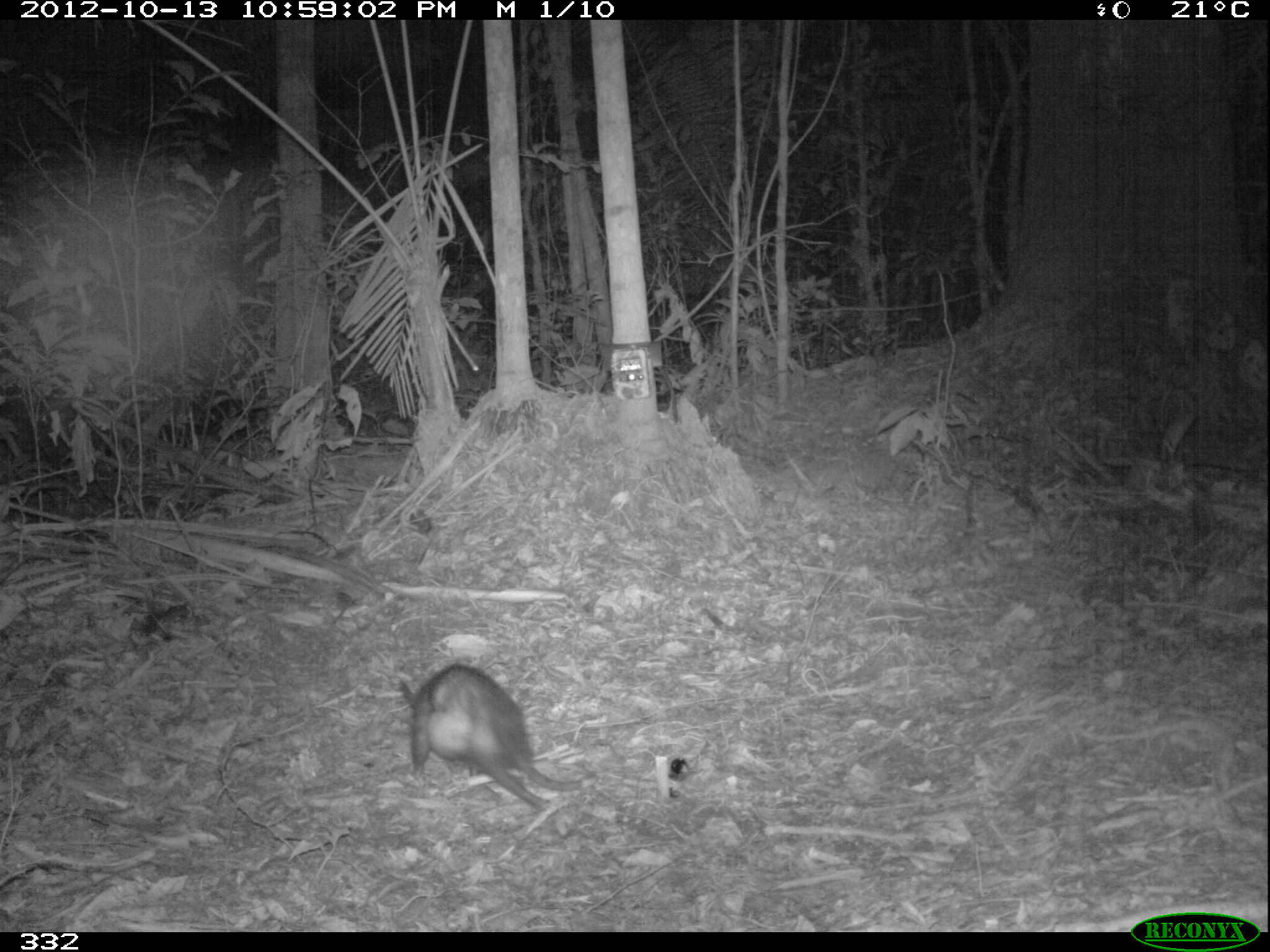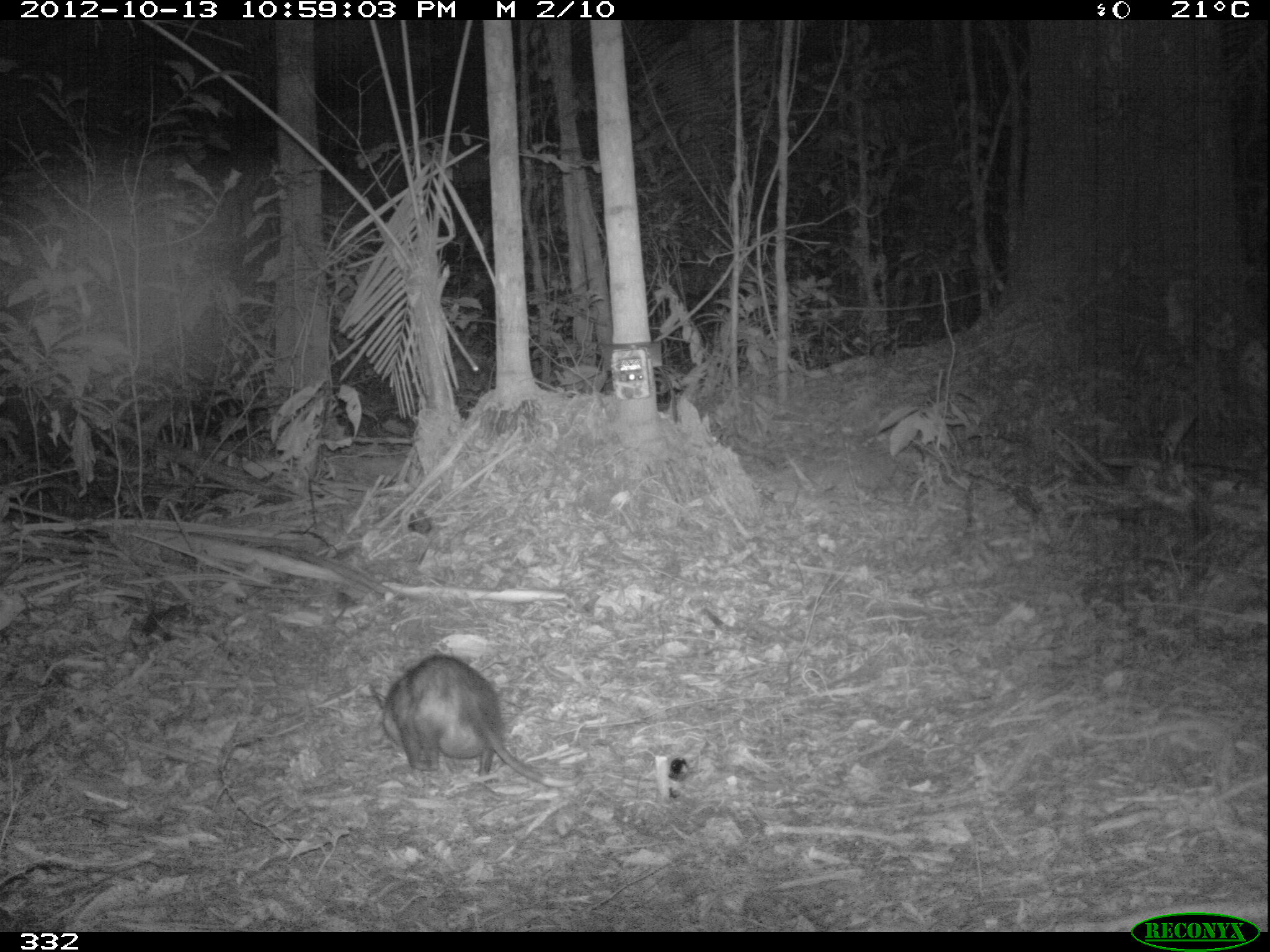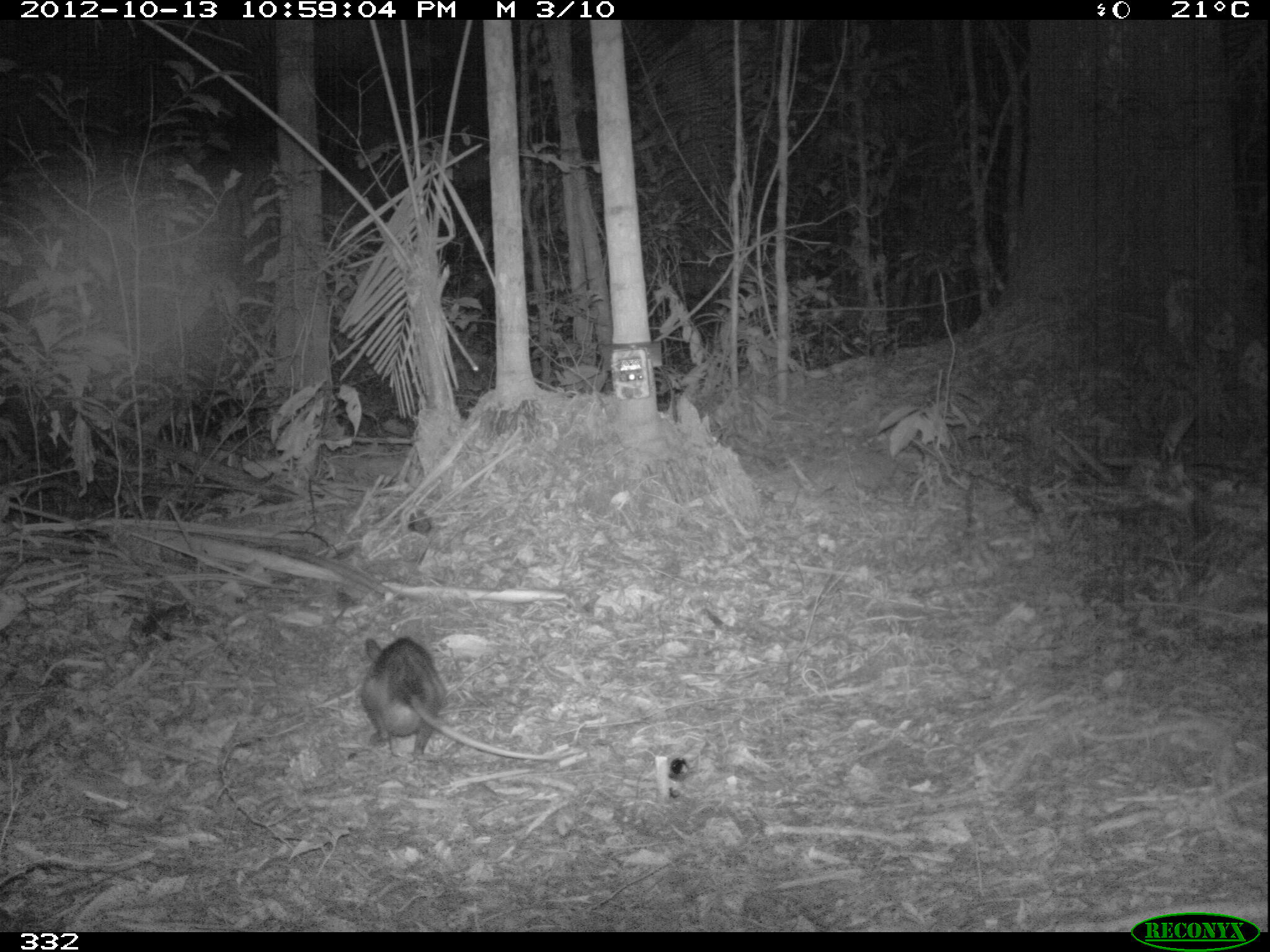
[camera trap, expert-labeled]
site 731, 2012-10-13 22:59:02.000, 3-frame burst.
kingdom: Animalia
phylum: Chordata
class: Mammalia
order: Didelphimorphia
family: Didelphidae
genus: Didelphis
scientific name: Didelphis marsupialis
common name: southern opossum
Didelphis marsupialis (southern opossum).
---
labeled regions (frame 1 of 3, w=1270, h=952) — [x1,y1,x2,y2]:
didelphis marsupialis: [396,662,598,809]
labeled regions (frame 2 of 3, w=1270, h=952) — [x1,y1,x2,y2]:
didelphis marsupialis: [368,654,584,787]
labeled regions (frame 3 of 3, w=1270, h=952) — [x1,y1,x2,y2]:
didelphis marsupialis: [358,635,553,761]